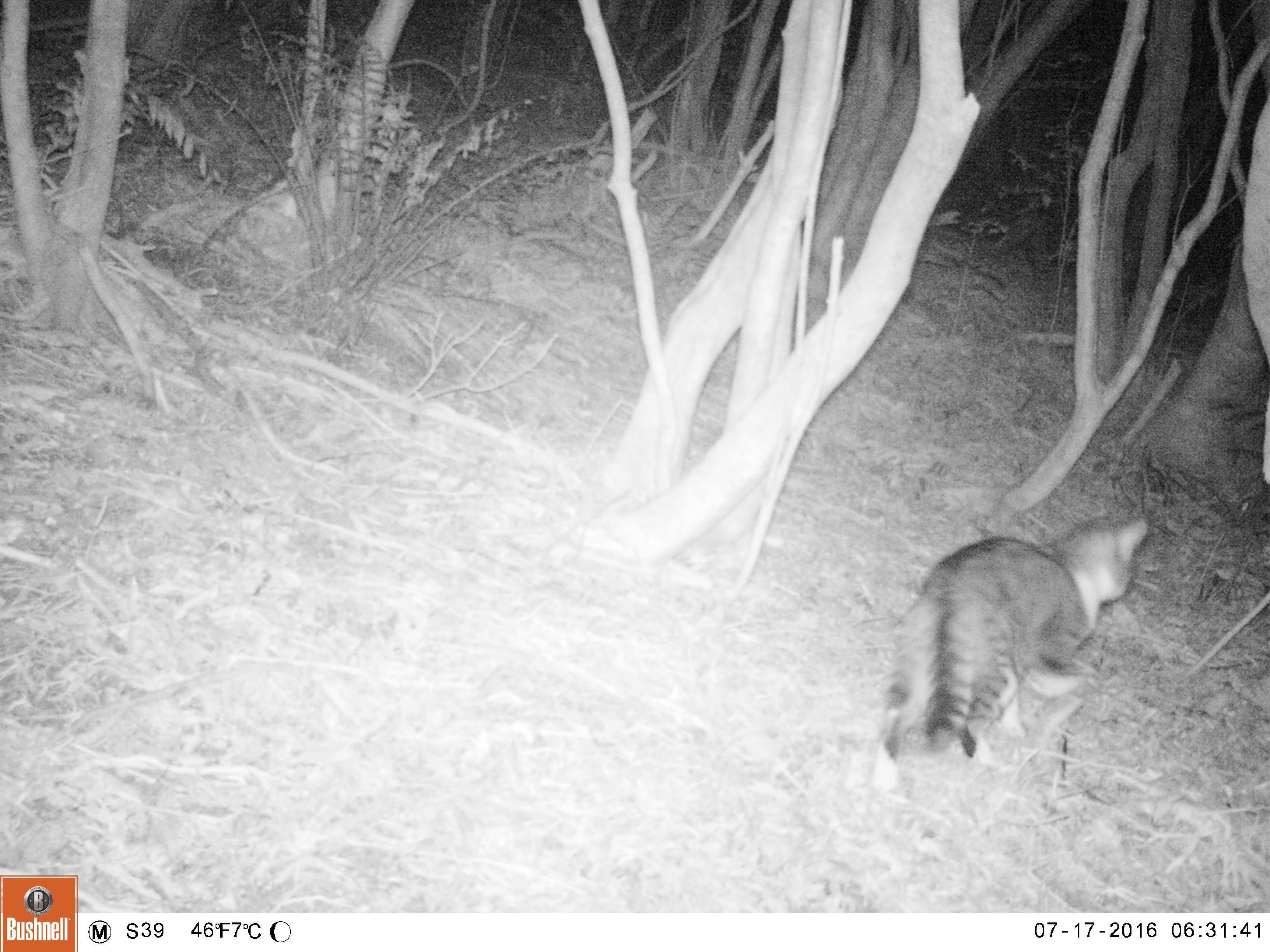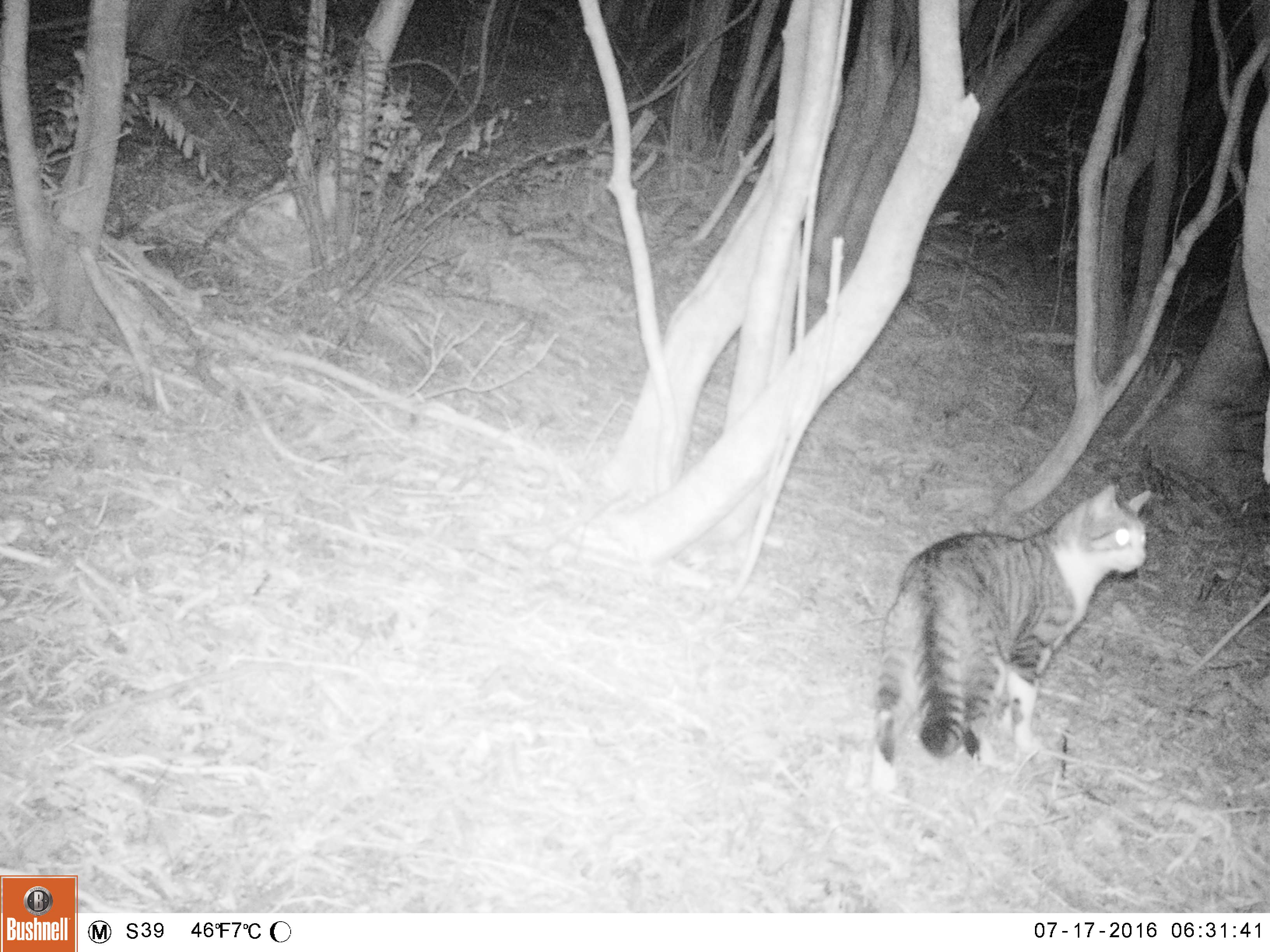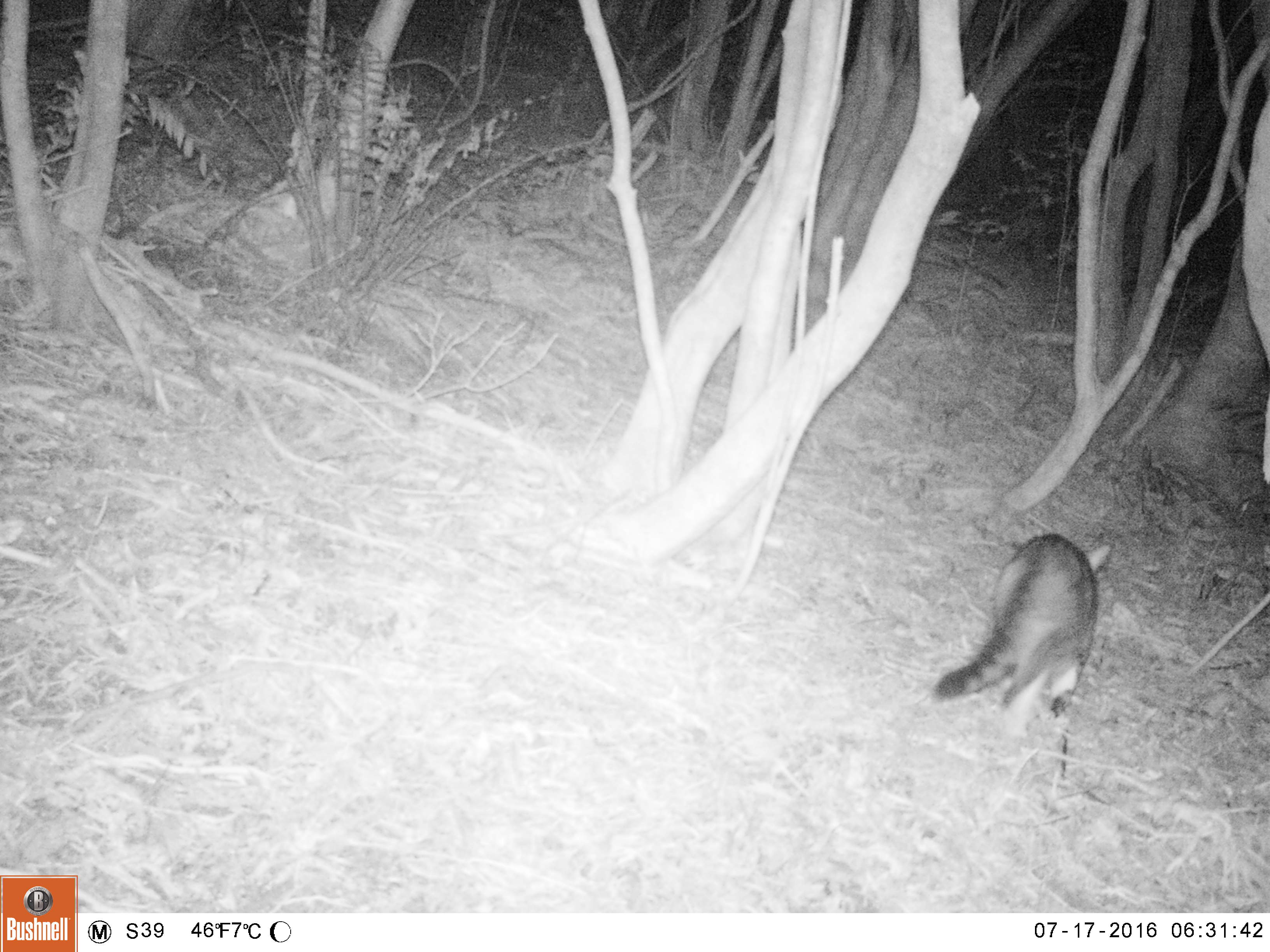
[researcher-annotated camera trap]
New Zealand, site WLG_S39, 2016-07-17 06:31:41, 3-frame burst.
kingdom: Animalia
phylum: Chordata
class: Mammalia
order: Carnivora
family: Felidae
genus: Felis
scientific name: Felis catus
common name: domestic cat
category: cat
Cat (domestic cat) (Felis catus).